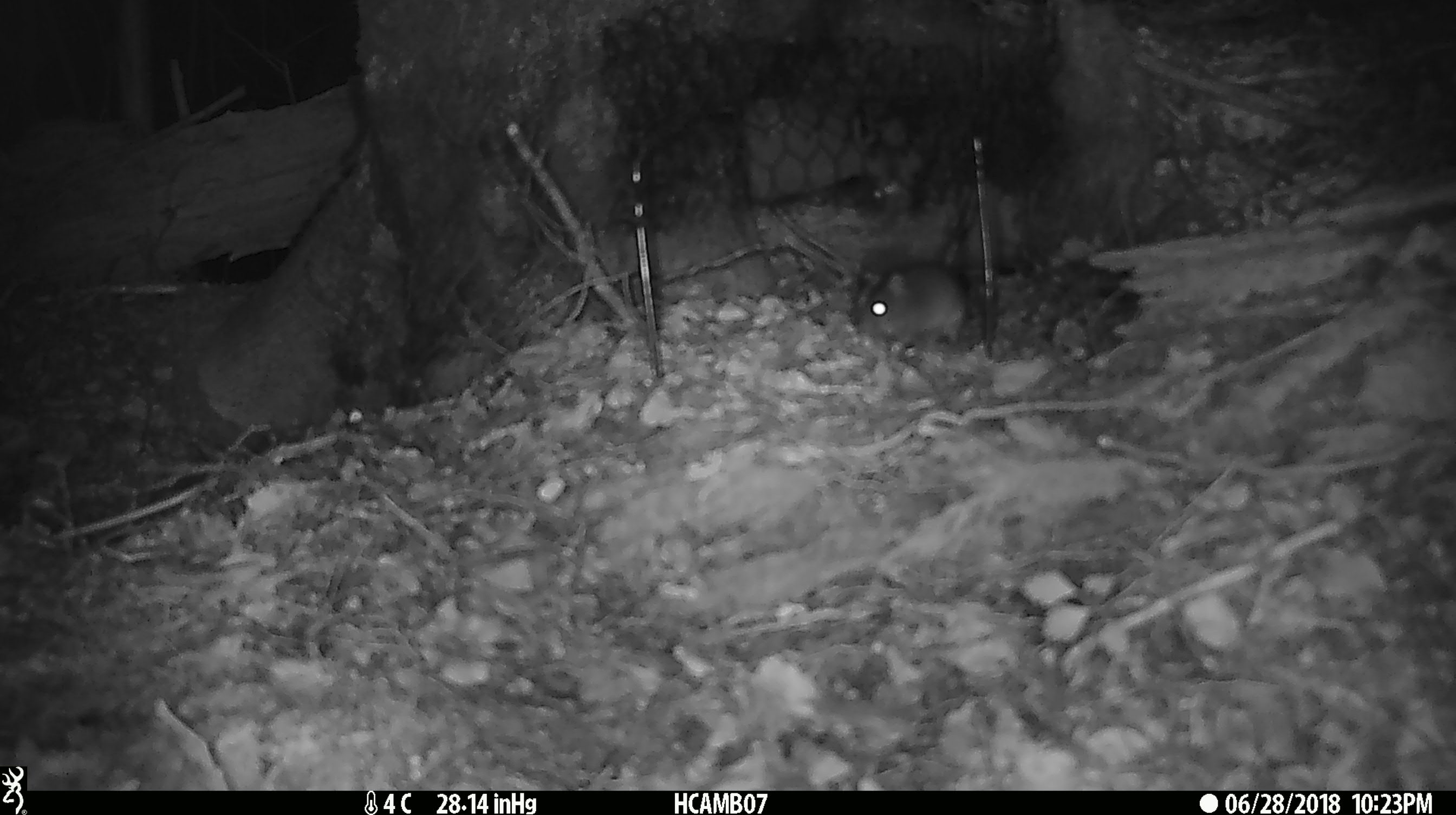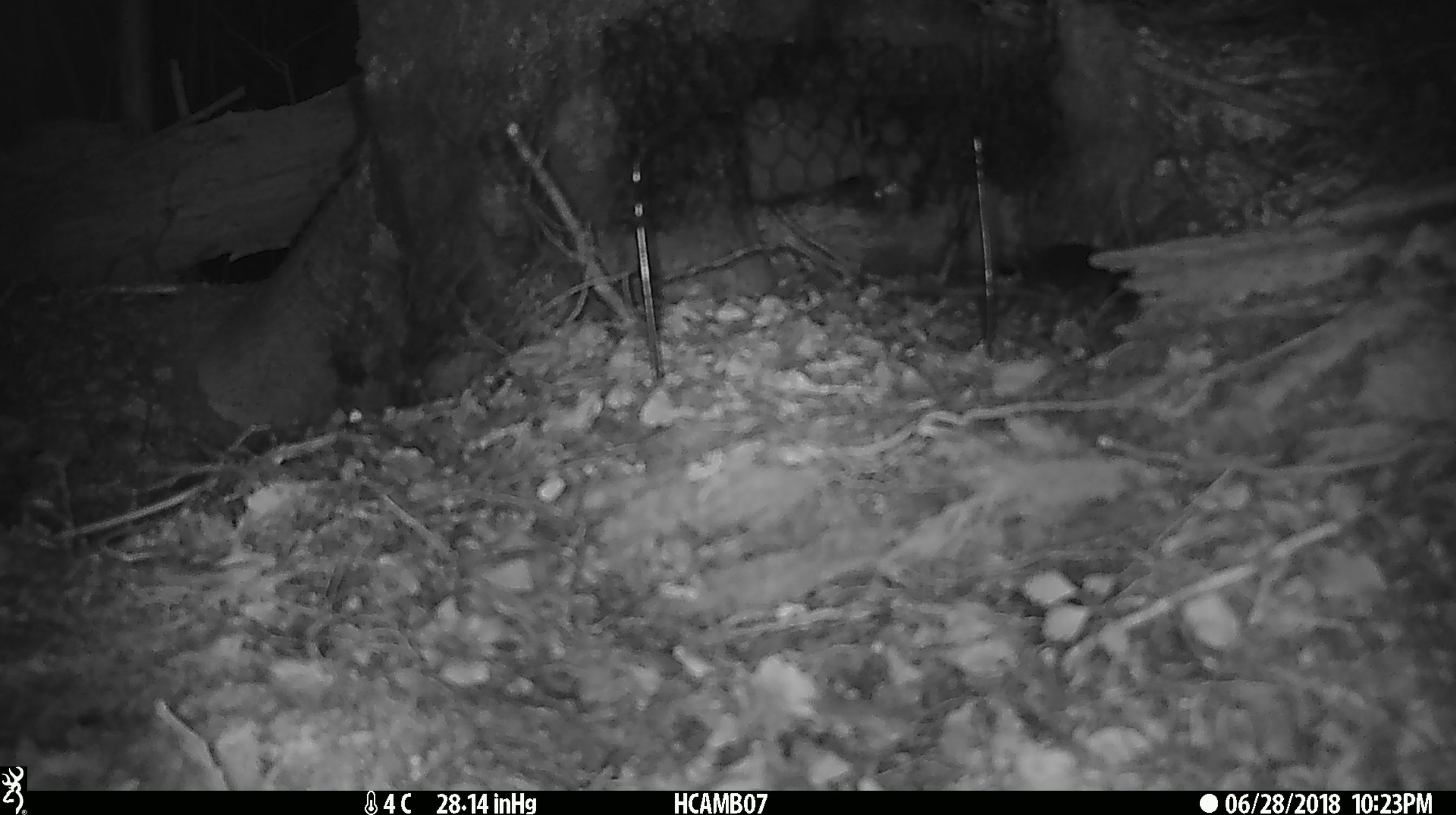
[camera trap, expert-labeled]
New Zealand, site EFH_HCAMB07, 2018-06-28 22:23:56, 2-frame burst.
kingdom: Animalia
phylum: Chordata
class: Mammalia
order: Rodentia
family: Muridae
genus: Mus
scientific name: Mus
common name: mouse